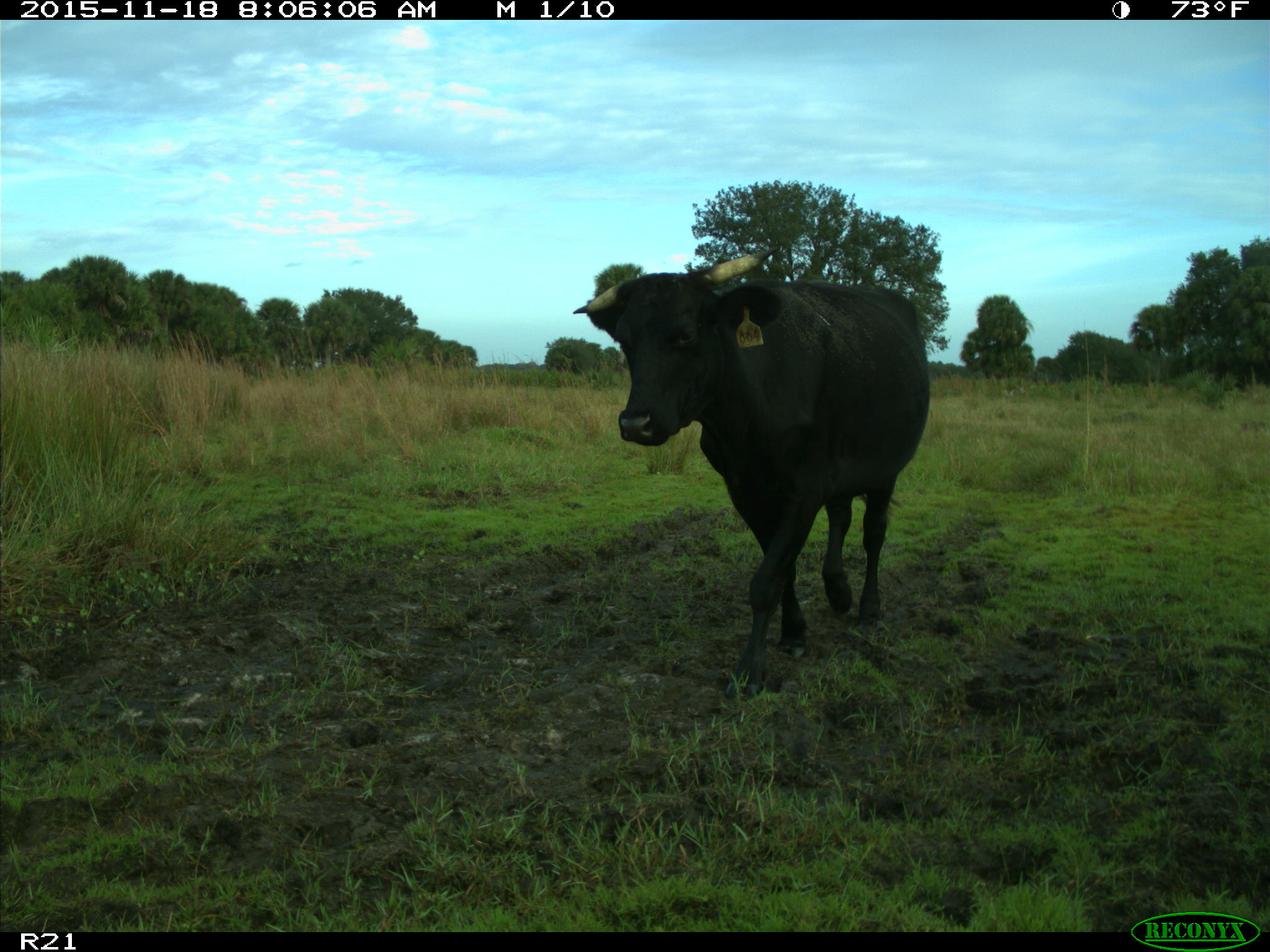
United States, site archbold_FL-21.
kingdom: Animalia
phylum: Chordata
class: Mammalia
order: Artiodactyla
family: Bovidae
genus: Bos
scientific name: Bos taurus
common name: domestic cow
Bos taurus (domestic cow).